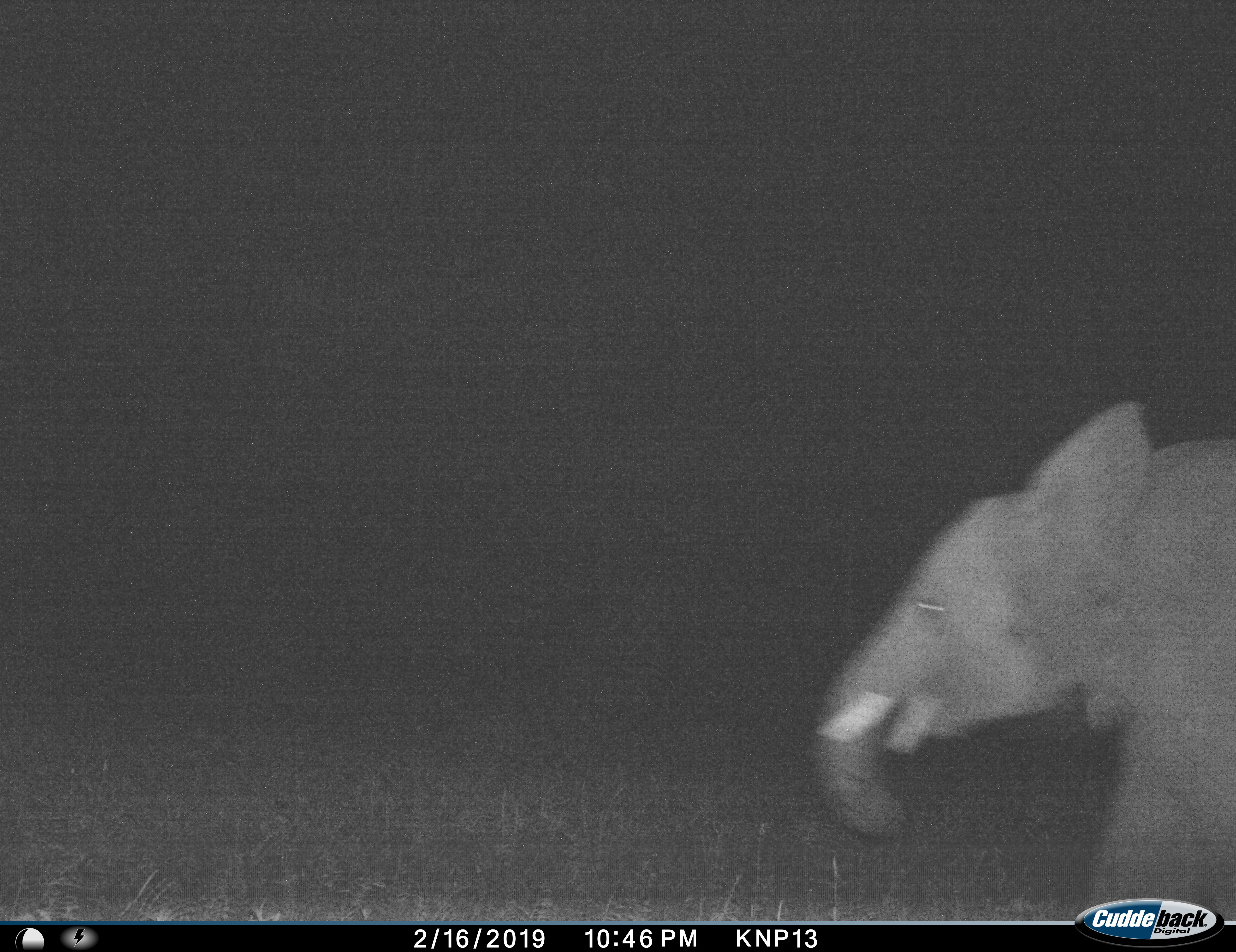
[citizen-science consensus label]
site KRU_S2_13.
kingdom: Animalia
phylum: Chordata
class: Mammalia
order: Proboscidea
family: Elephantidae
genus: Loxodonta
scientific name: Loxodonta africana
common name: african bush elephant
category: elephant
Elephant (african bush elephant) (Loxodonta africana), count 1. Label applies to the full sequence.